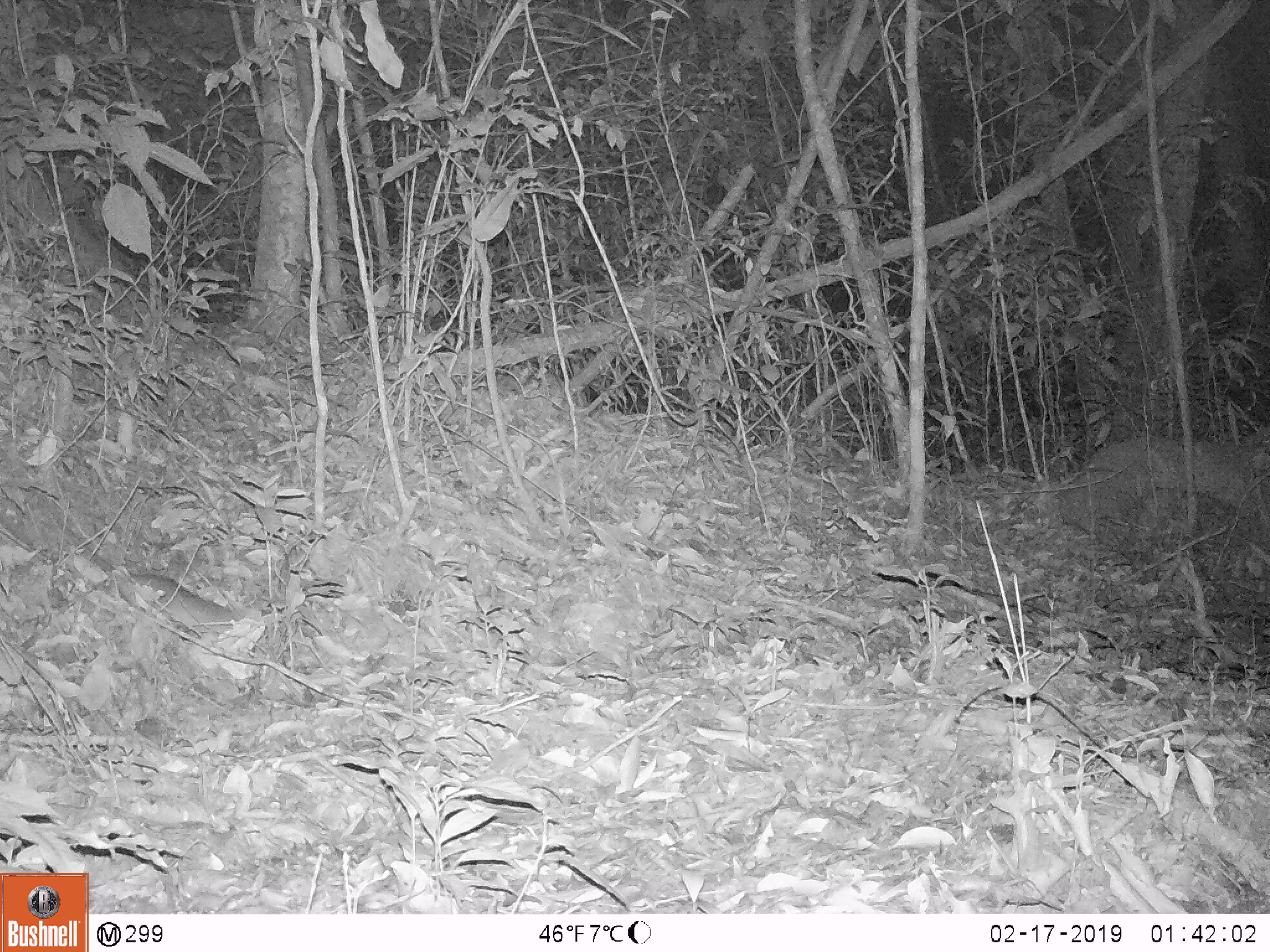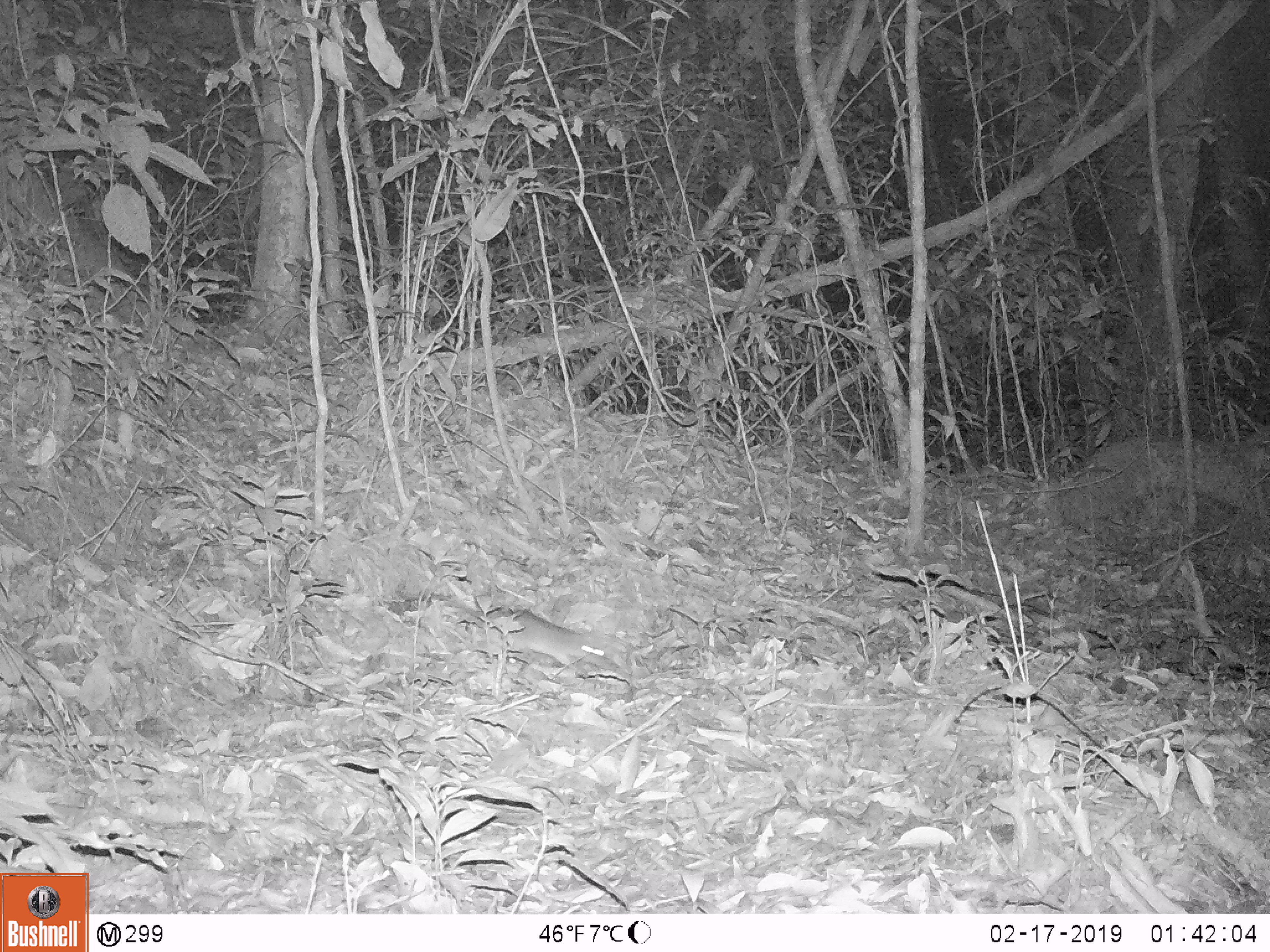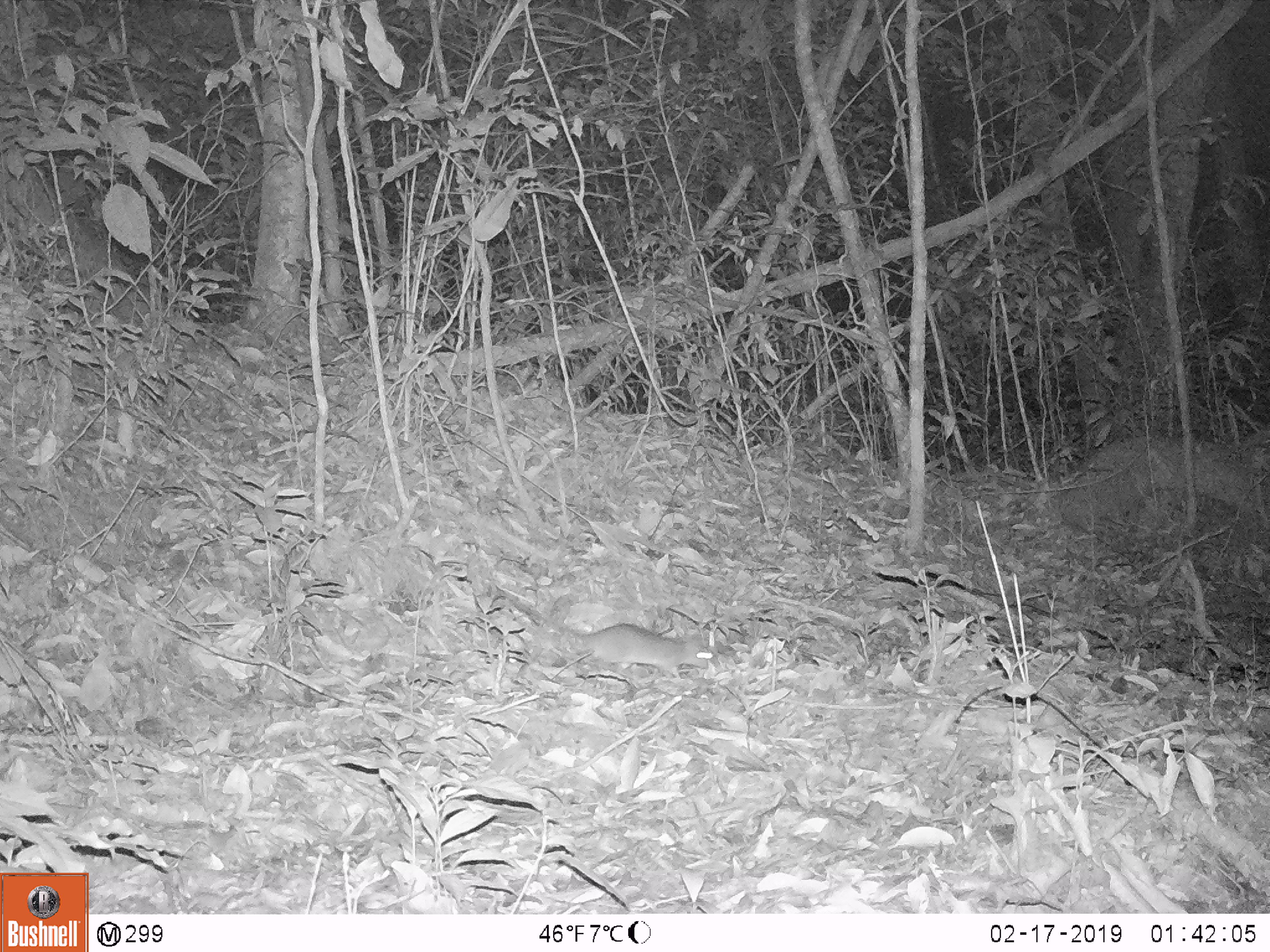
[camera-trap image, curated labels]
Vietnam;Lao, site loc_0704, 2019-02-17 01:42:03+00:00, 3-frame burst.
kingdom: Animalia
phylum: Chordata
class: Mammalia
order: Rodentia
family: Muridae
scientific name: Muridae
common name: old-world mice and rats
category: unidentified murid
Unidentified murid (old-world mice and rats) (Muridae). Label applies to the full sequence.